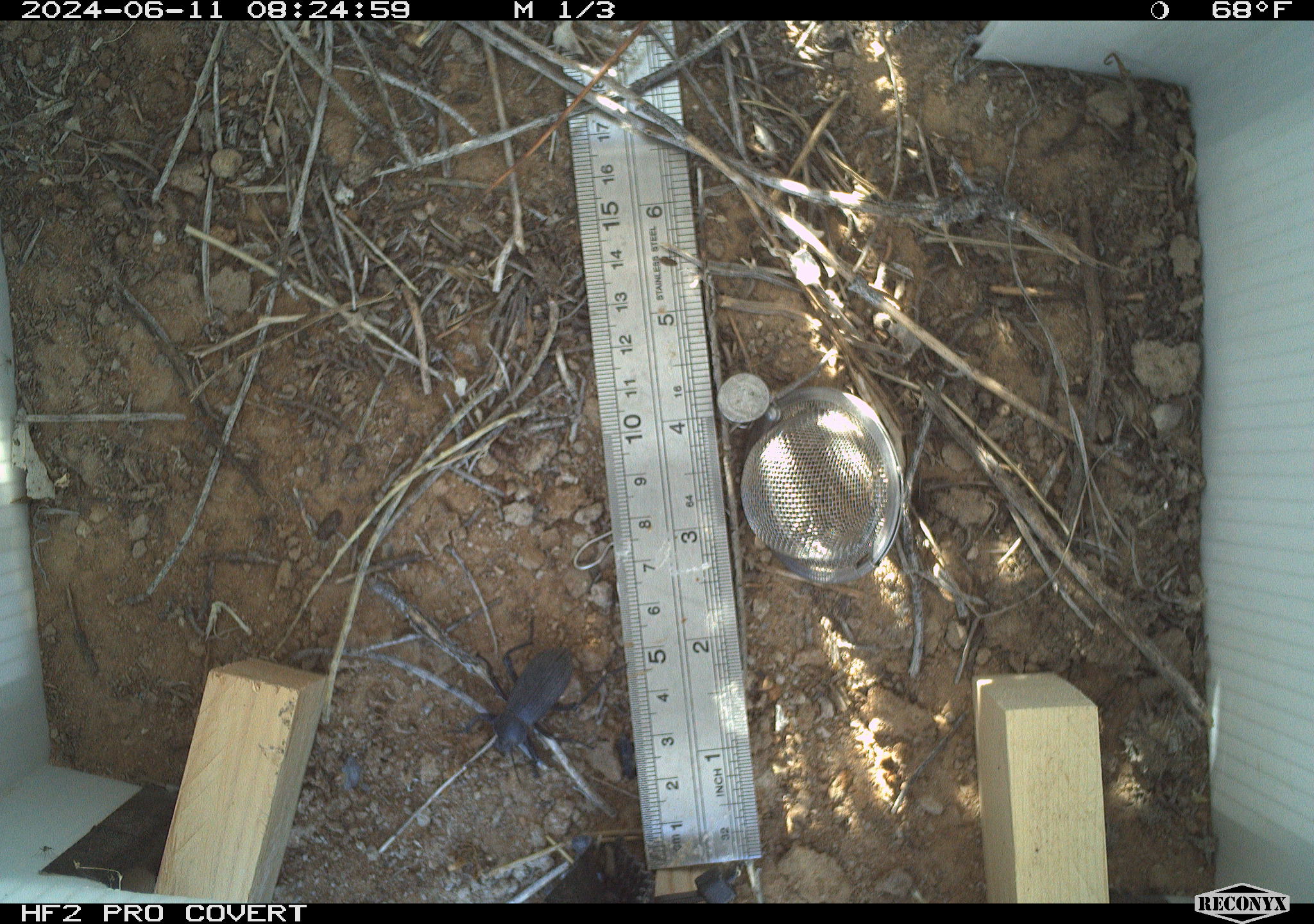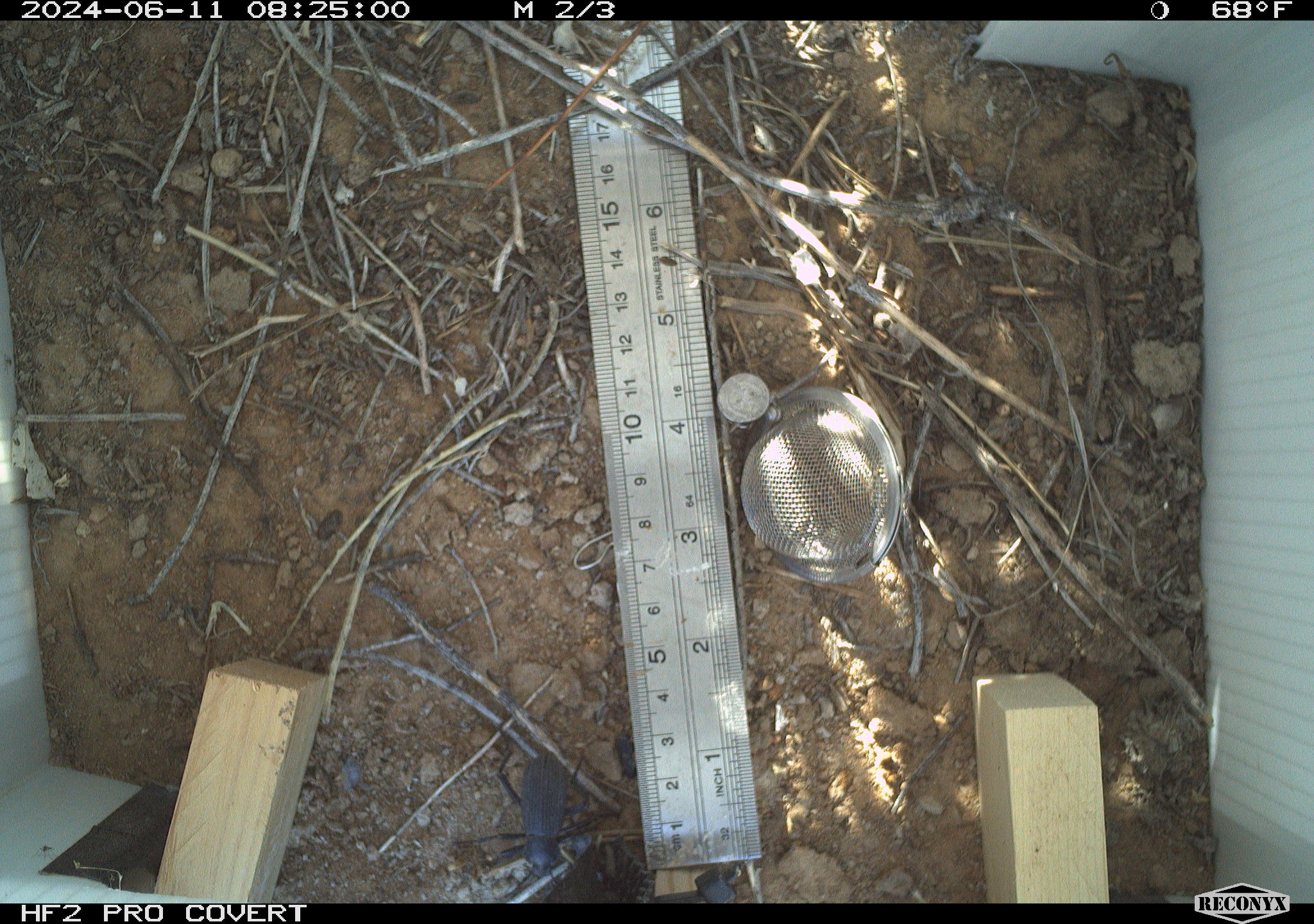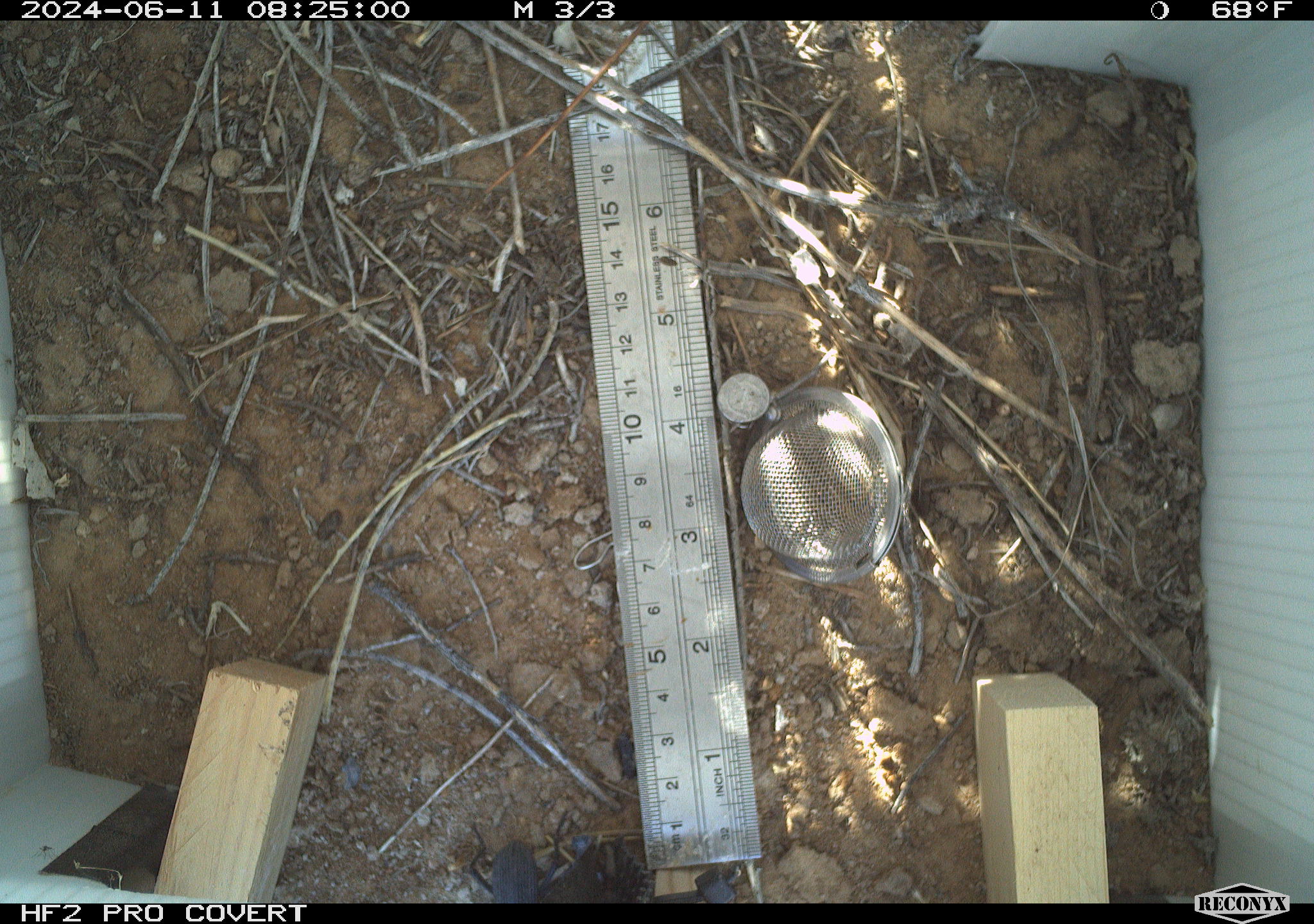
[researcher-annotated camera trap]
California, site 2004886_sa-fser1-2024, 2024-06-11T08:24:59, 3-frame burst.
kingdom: Animalia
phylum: Arthropoda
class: Insecta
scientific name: Insecta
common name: insect